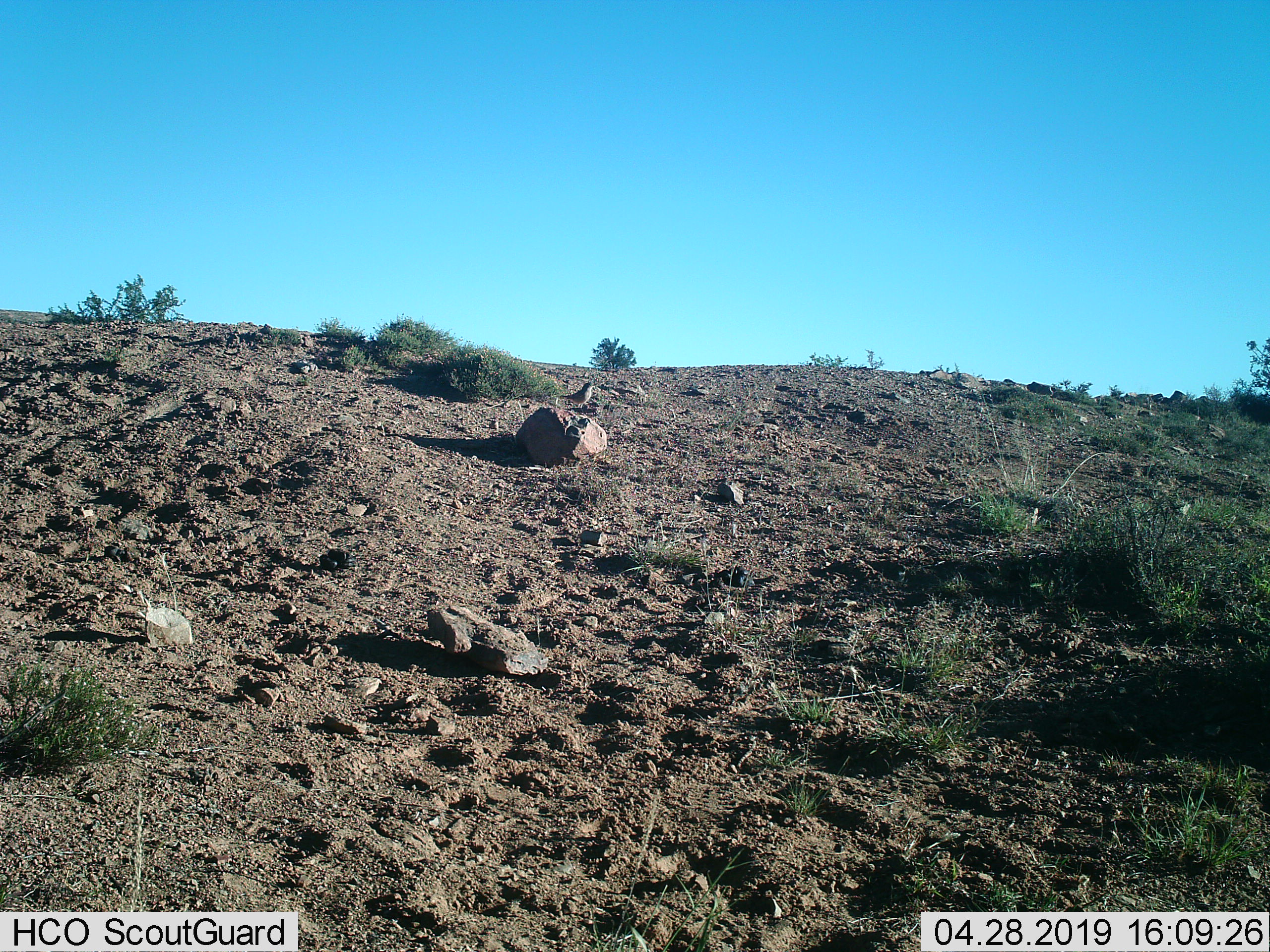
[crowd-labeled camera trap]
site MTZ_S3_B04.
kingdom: Animalia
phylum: Chordata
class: Aves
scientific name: Aves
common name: bird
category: birdother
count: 1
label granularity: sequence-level